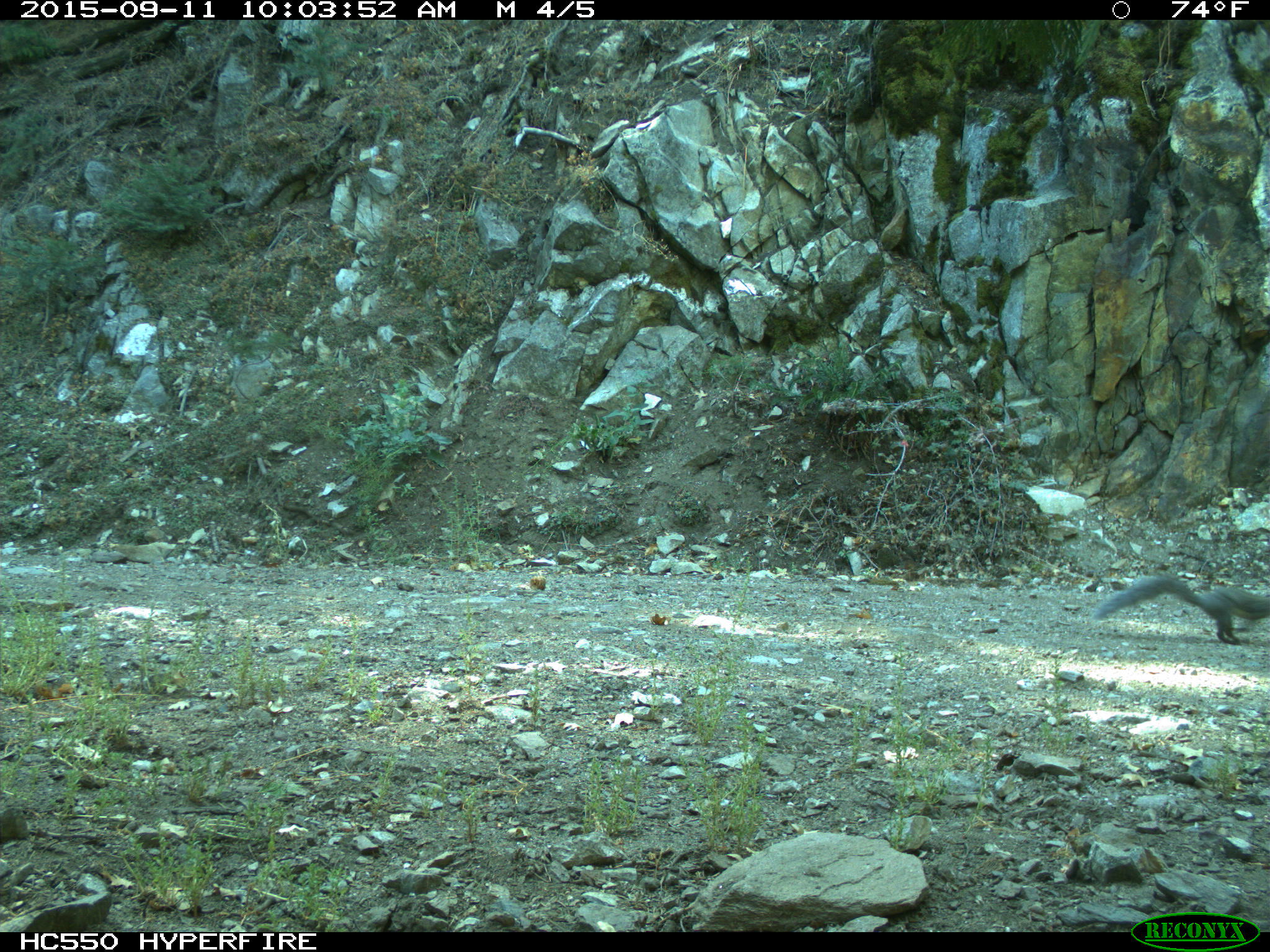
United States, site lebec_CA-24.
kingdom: Animalia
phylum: Chordata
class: Mammalia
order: Rodentia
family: Sciuridae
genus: Sciurus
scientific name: Sciurus carolinensis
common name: eastern gray squirrel